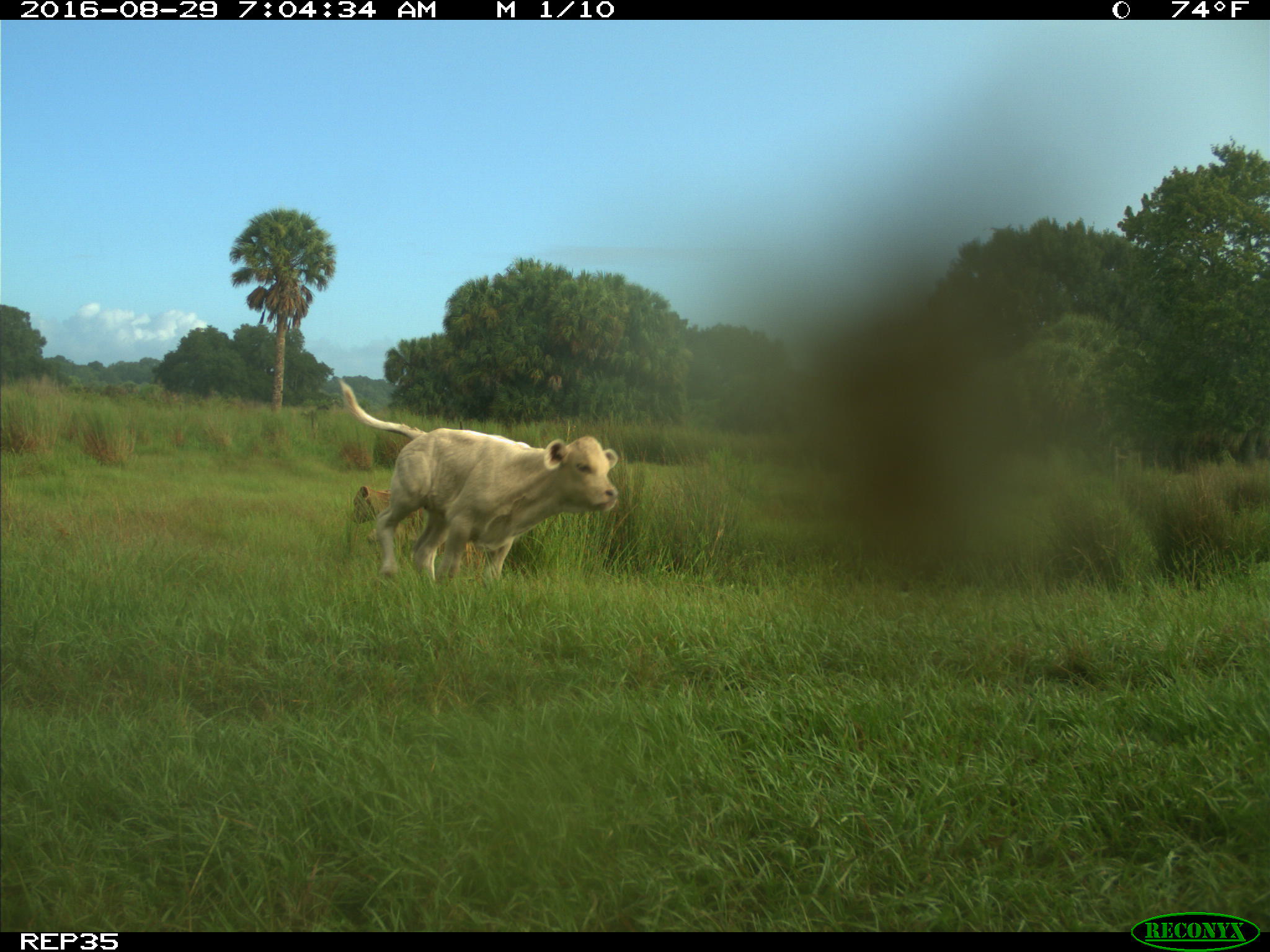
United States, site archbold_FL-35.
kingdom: Animalia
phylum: Chordata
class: Mammalia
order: Artiodactyla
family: Bovidae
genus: Bos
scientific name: Bos taurus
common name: domestic cow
Bos taurus (domestic cow).